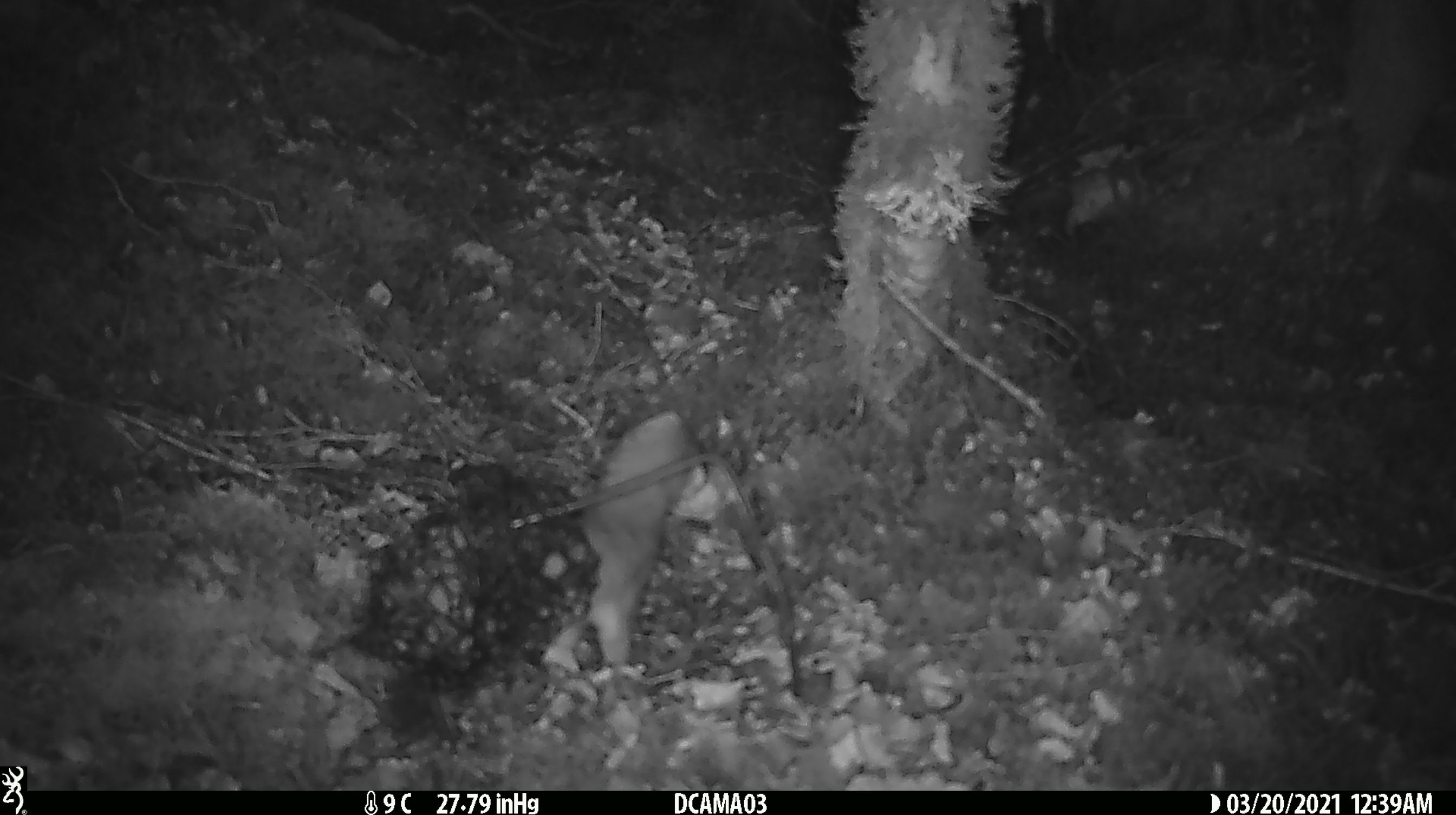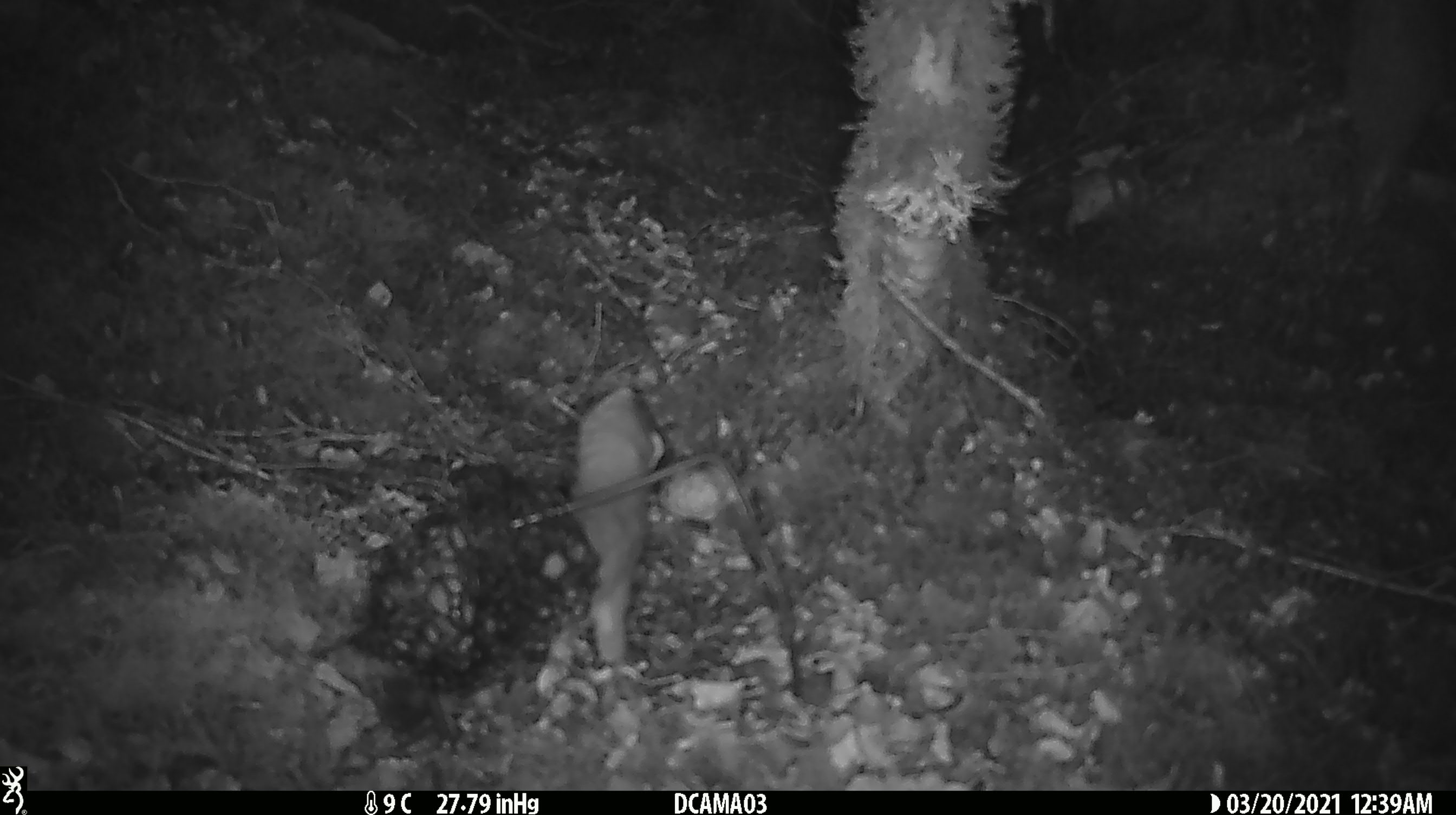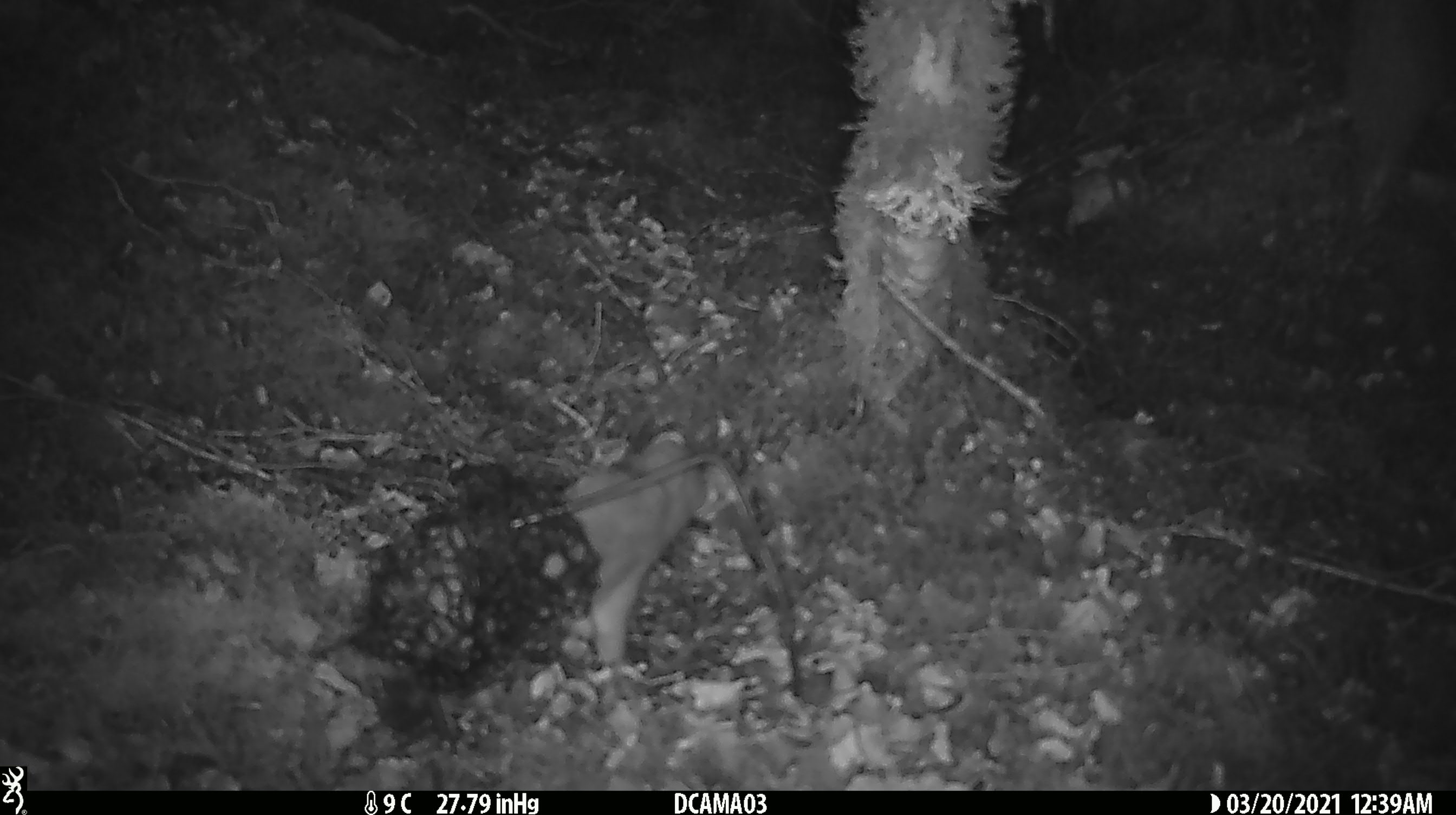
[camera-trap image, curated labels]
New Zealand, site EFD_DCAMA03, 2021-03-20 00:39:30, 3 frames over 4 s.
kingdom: Animalia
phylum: Chordata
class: Mammalia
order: Carnivora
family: Mustelidae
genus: Mustela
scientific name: Mustela erminea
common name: stoat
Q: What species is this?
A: Stoat (Mustela erminea).